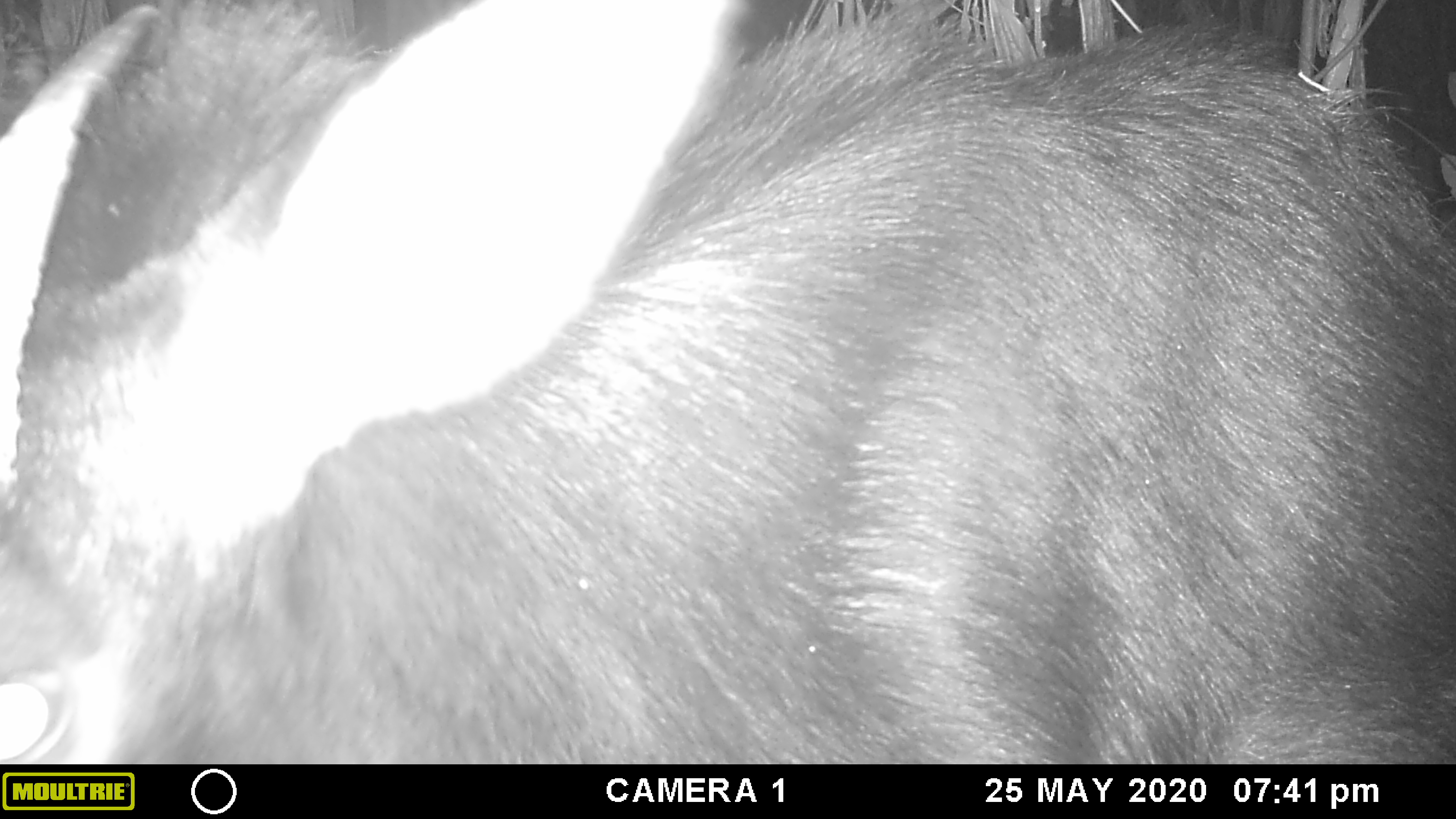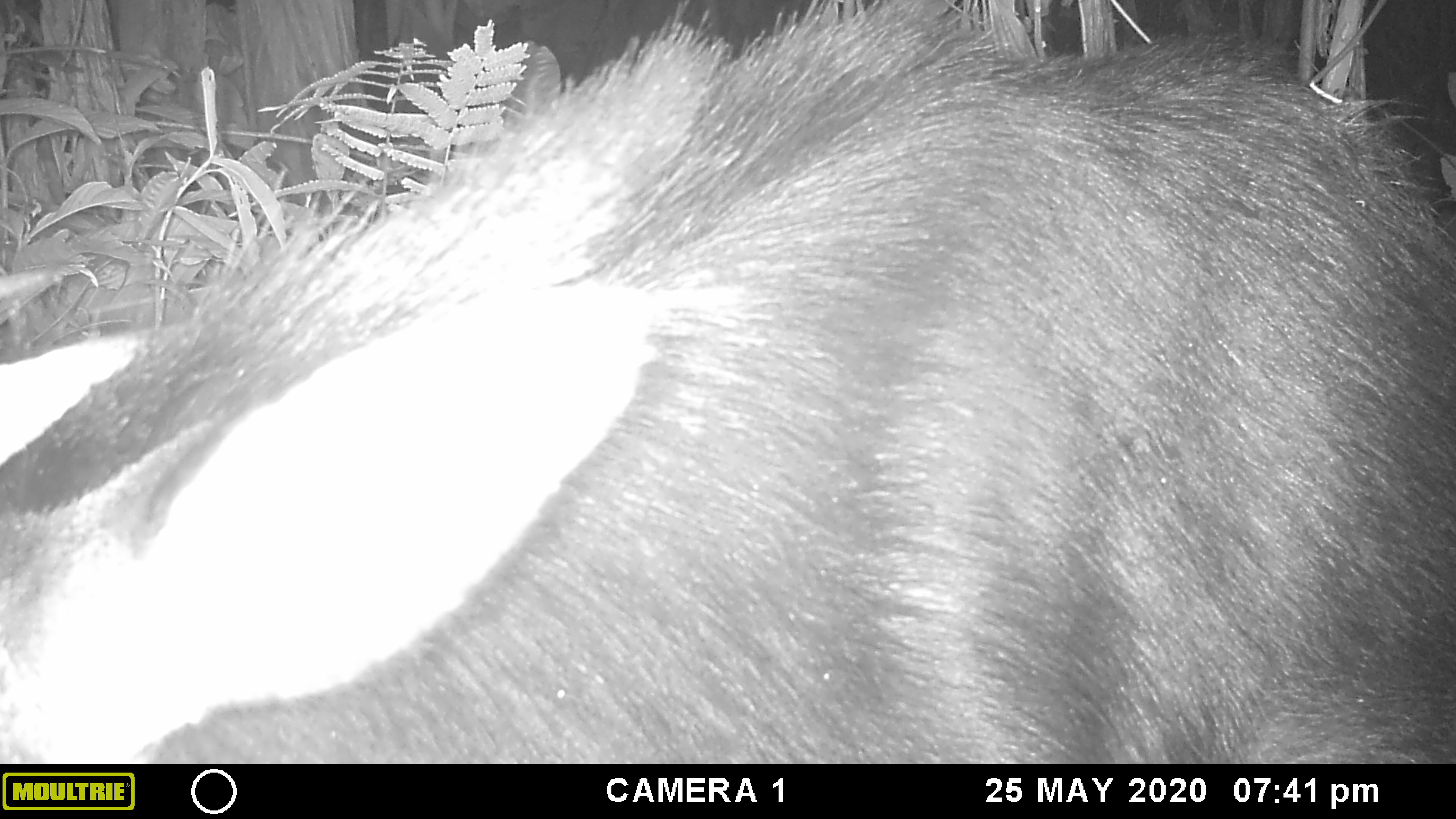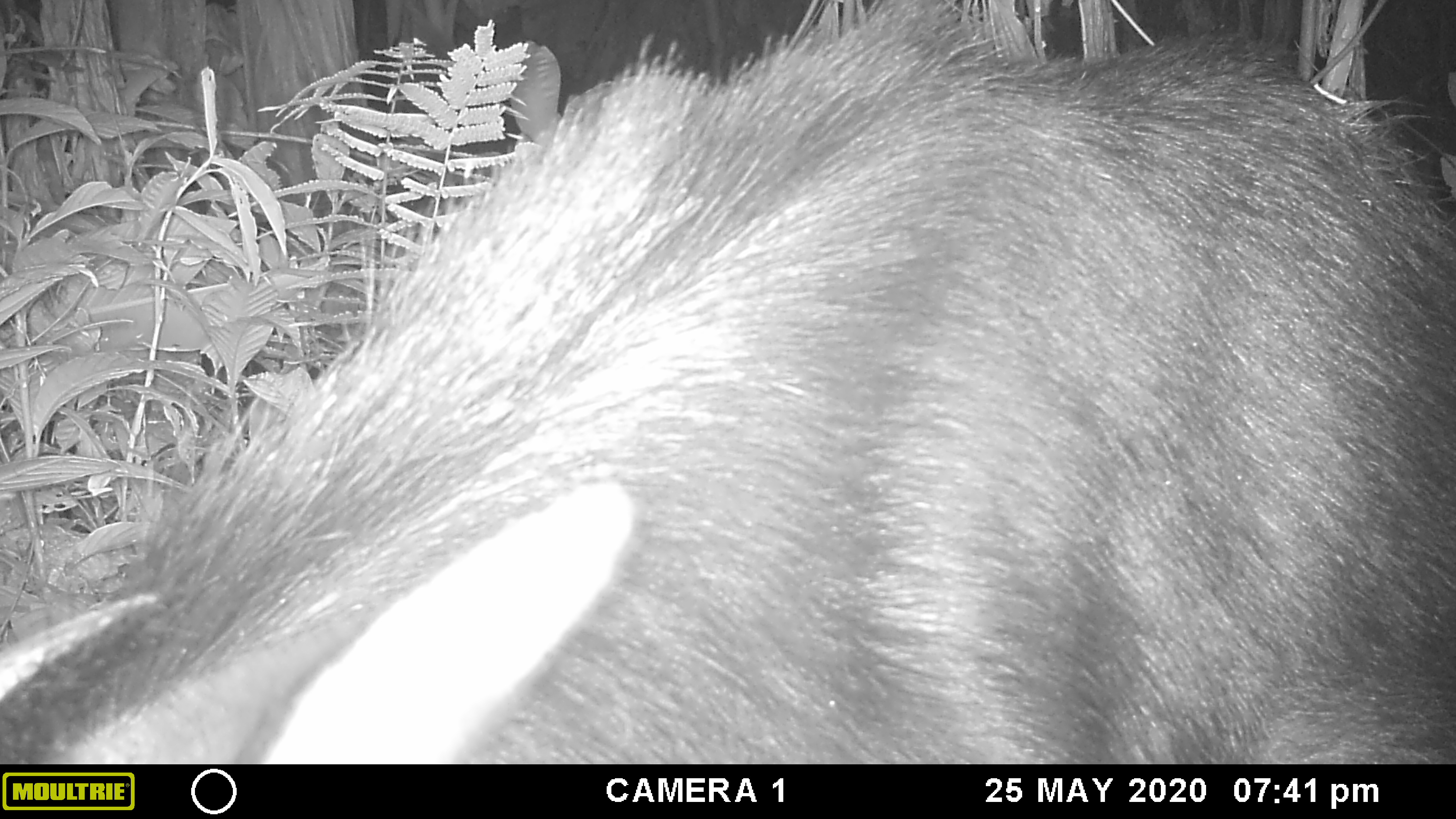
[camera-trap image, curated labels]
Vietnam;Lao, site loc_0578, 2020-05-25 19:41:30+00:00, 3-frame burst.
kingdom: Animalia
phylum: Chordata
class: Mammalia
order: Artiodactyla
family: Bovidae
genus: Capricornis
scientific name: Capricornis sumatraensis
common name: chinese serow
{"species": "chinese serow (Capricornis sumatraensis)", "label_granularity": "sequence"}